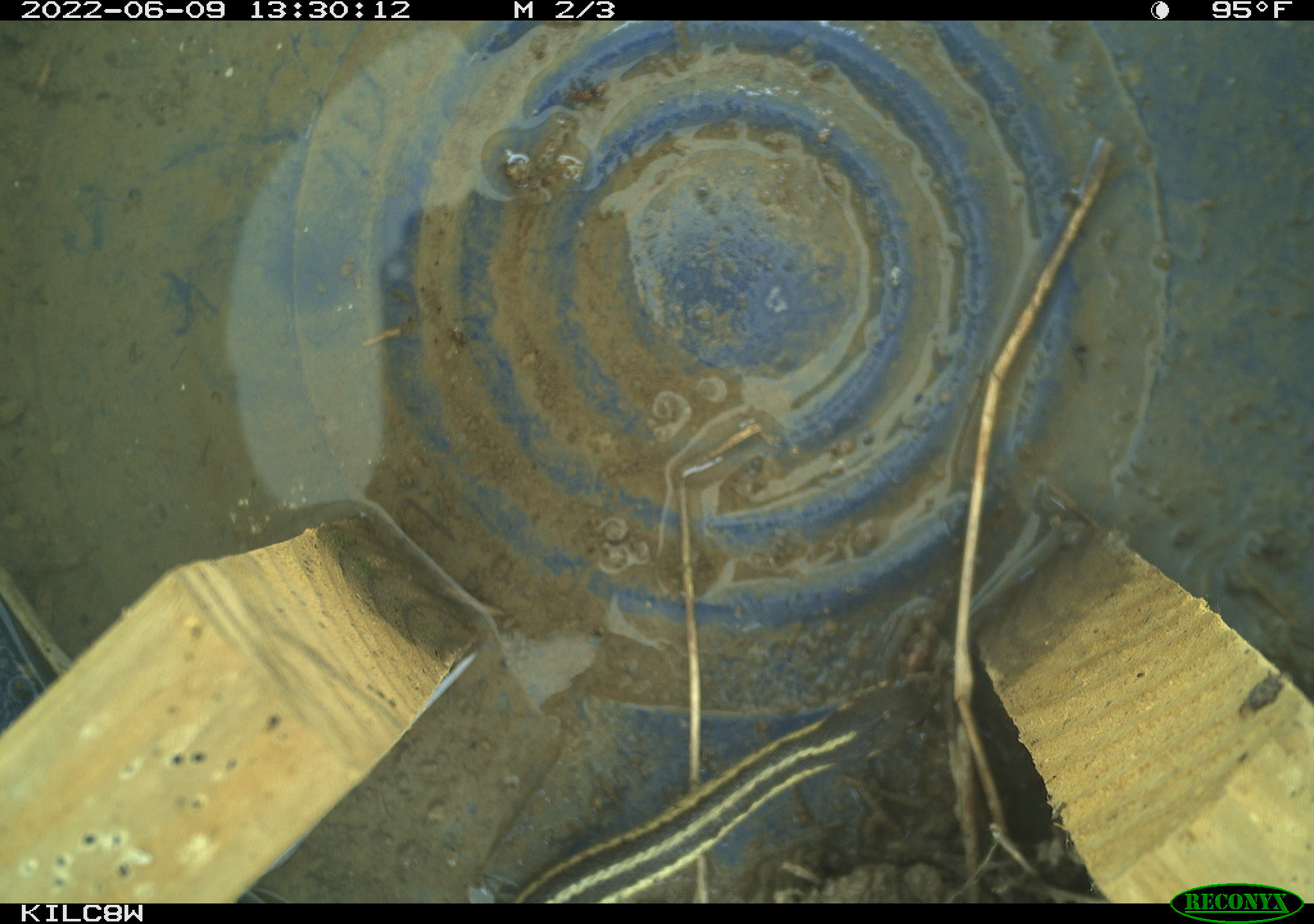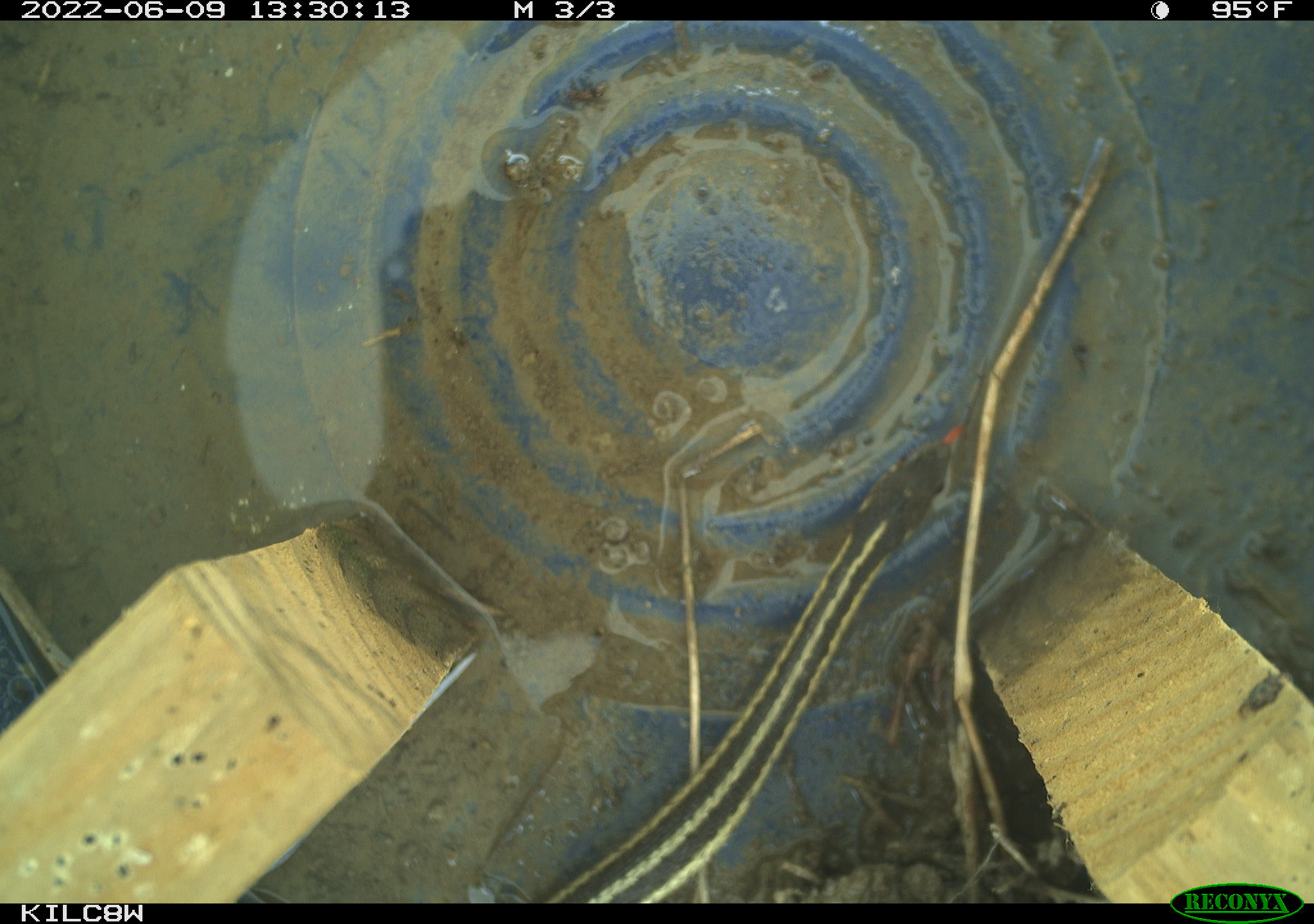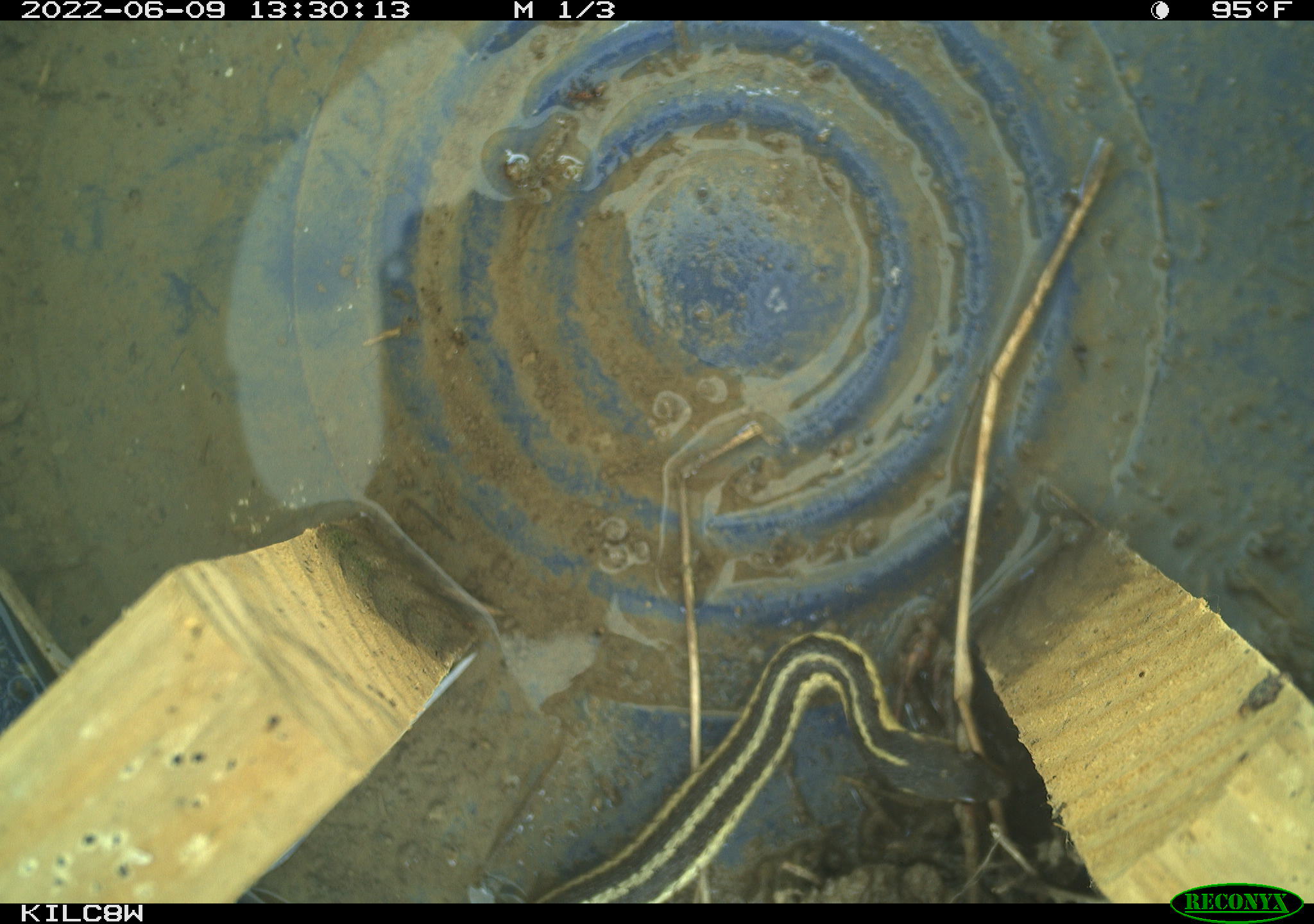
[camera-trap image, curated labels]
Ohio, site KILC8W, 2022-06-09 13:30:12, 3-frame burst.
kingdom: Animalia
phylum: Chordata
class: Reptilia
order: Squamata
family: Colubridae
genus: Thamnophis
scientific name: Thamnophis sirtalis sirtalis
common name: eastern gartersnake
Eastern gartersnake (Thamnophis sirtalis sirtalis).